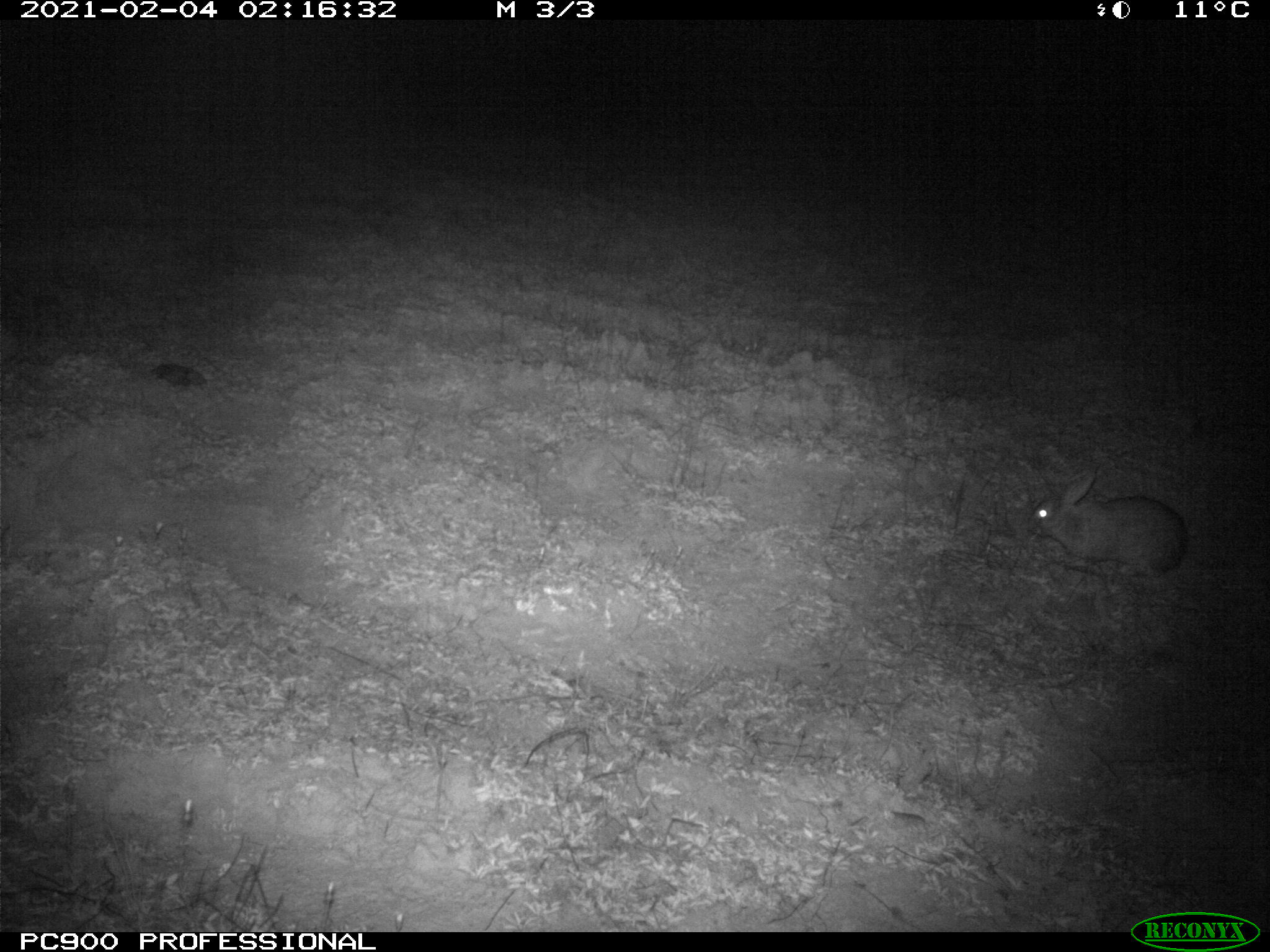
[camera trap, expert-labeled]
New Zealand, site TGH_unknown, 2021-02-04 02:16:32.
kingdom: Animalia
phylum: Chordata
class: Mammalia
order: Lagomorpha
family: Leporidae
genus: Oryctolagus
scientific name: Oryctolagus cuniculus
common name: european rabbit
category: rabbit